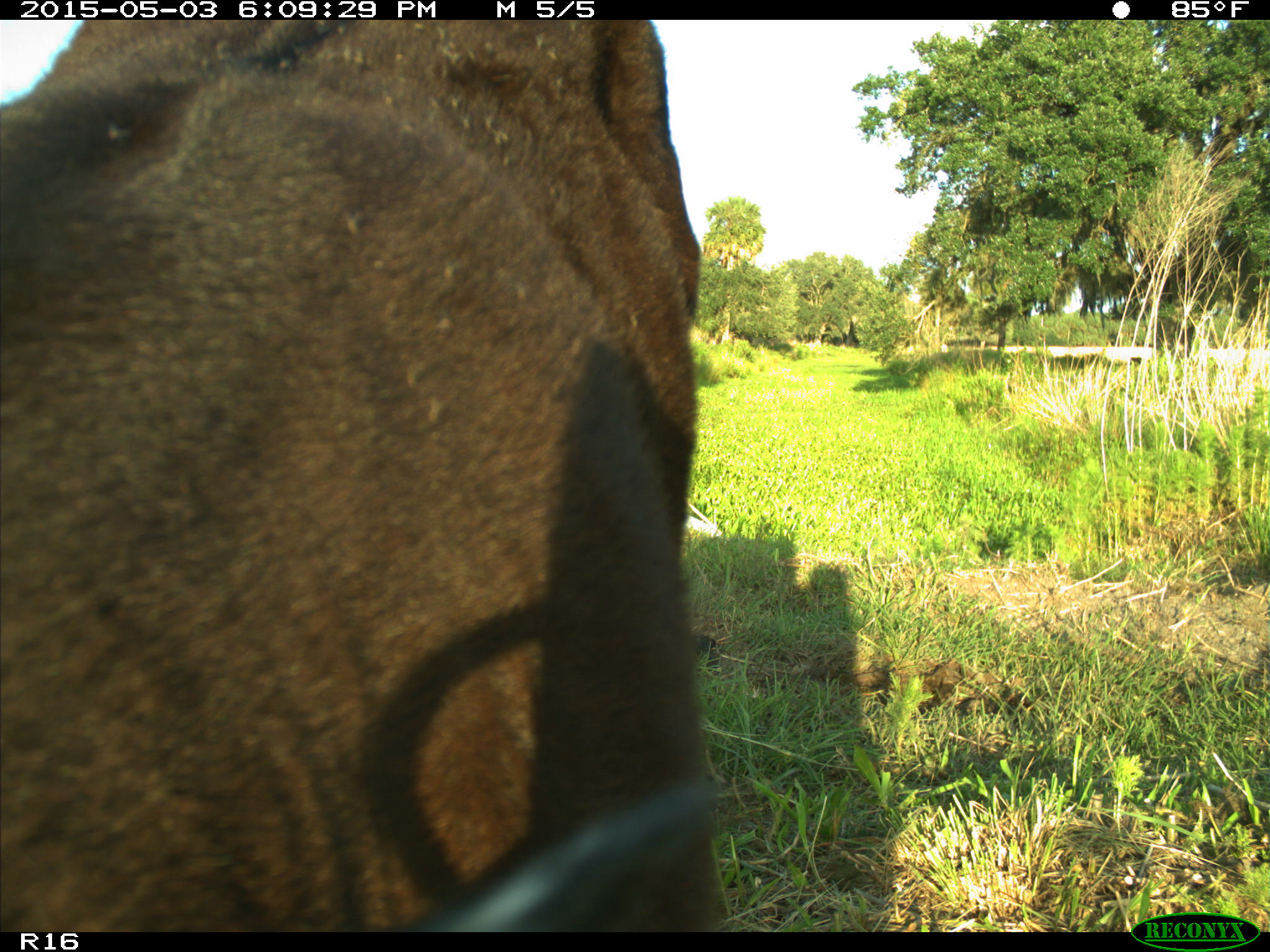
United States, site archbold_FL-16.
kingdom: Animalia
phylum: Chordata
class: Mammalia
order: Artiodactyla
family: Bovidae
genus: Bos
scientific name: Bos taurus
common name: domestic cow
Bos taurus (domestic cow).